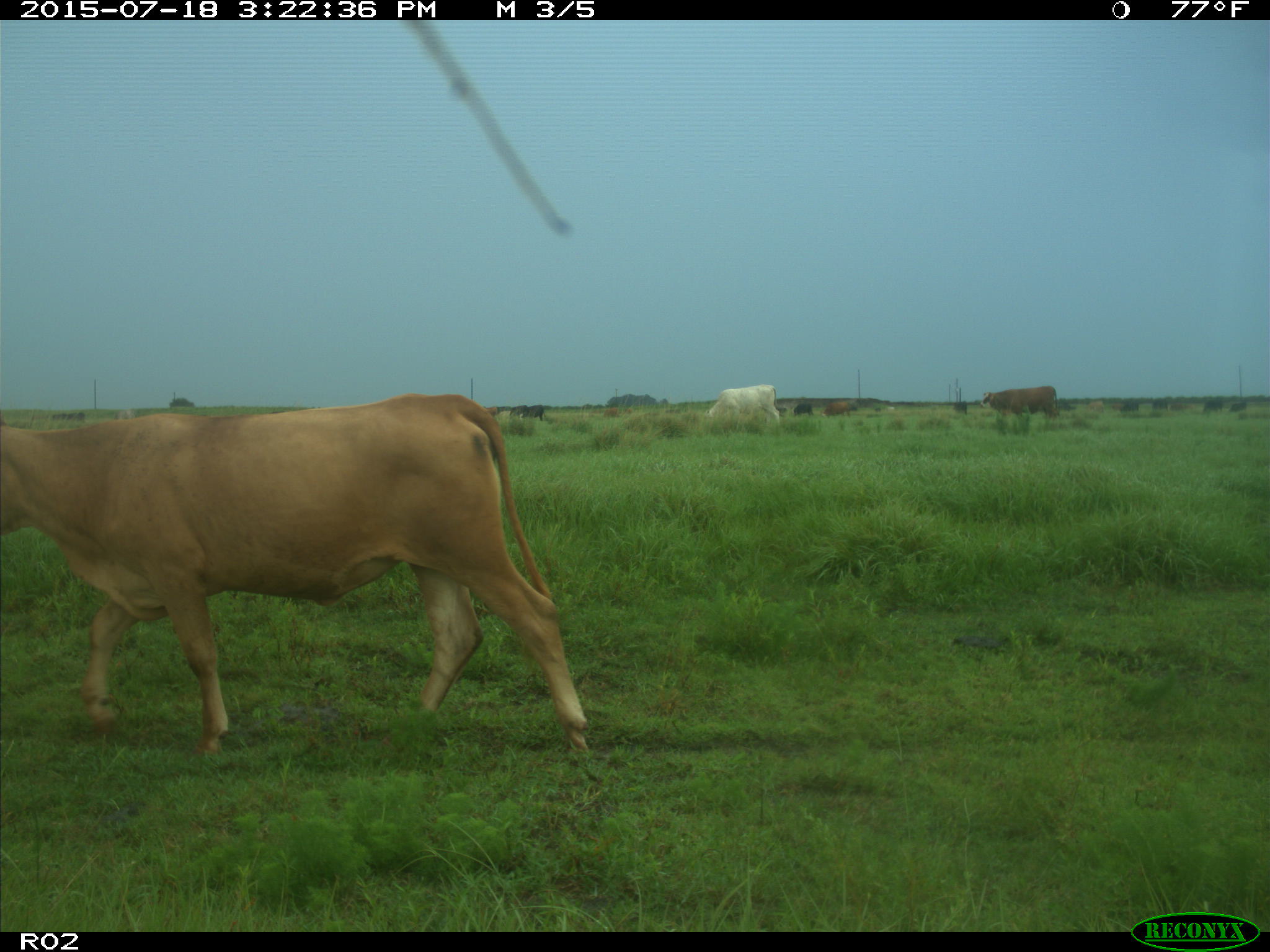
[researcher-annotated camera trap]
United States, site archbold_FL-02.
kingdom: Animalia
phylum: Chordata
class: Mammalia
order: Artiodactyla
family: Bovidae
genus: Bos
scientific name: Bos taurus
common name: domestic cow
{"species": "Bos taurus (domestic cow)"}